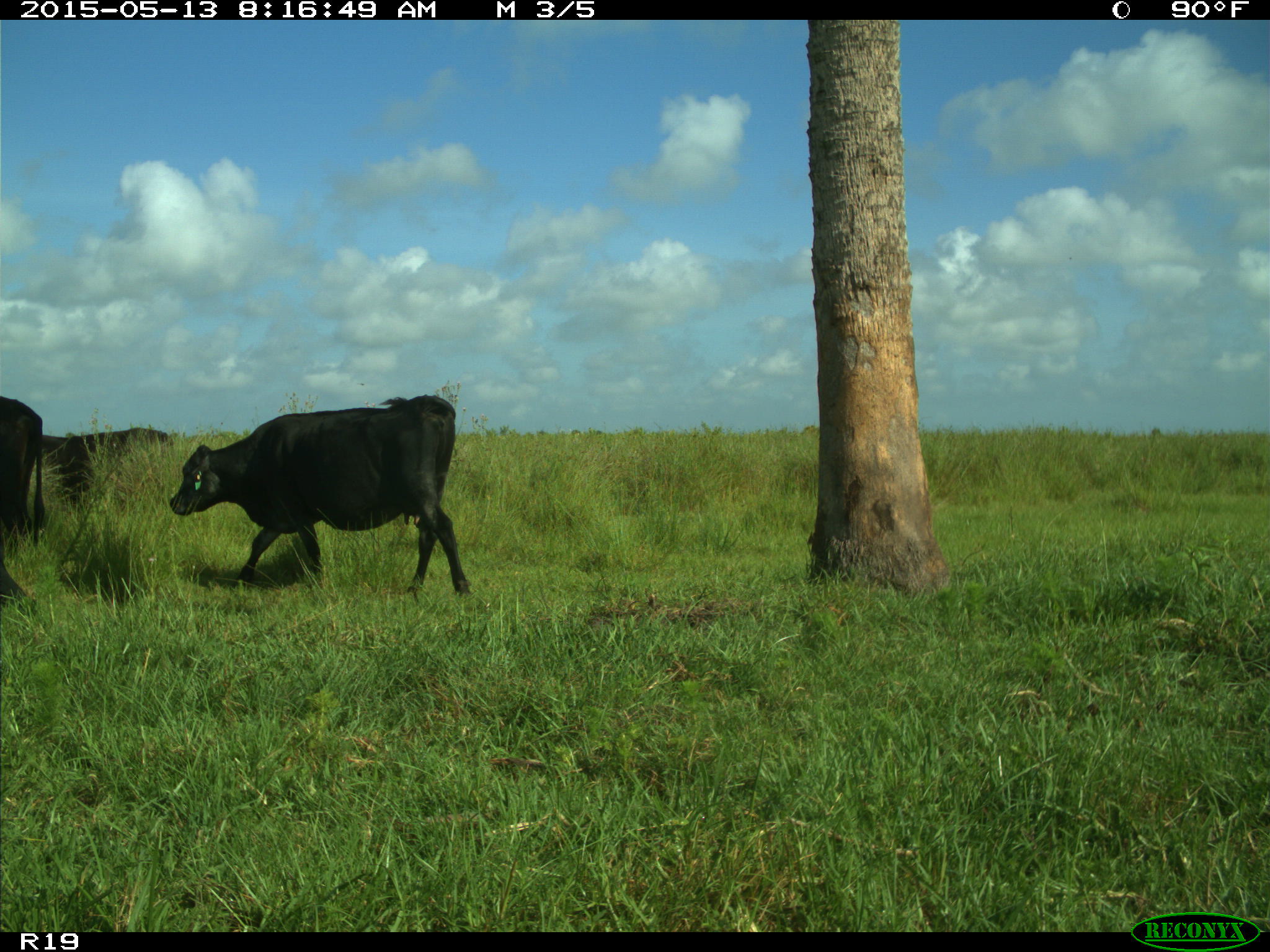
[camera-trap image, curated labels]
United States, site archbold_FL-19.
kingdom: Animalia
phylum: Chordata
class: Mammalia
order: Artiodactyla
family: Bovidae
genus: Bos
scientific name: Bos taurus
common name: domestic cow